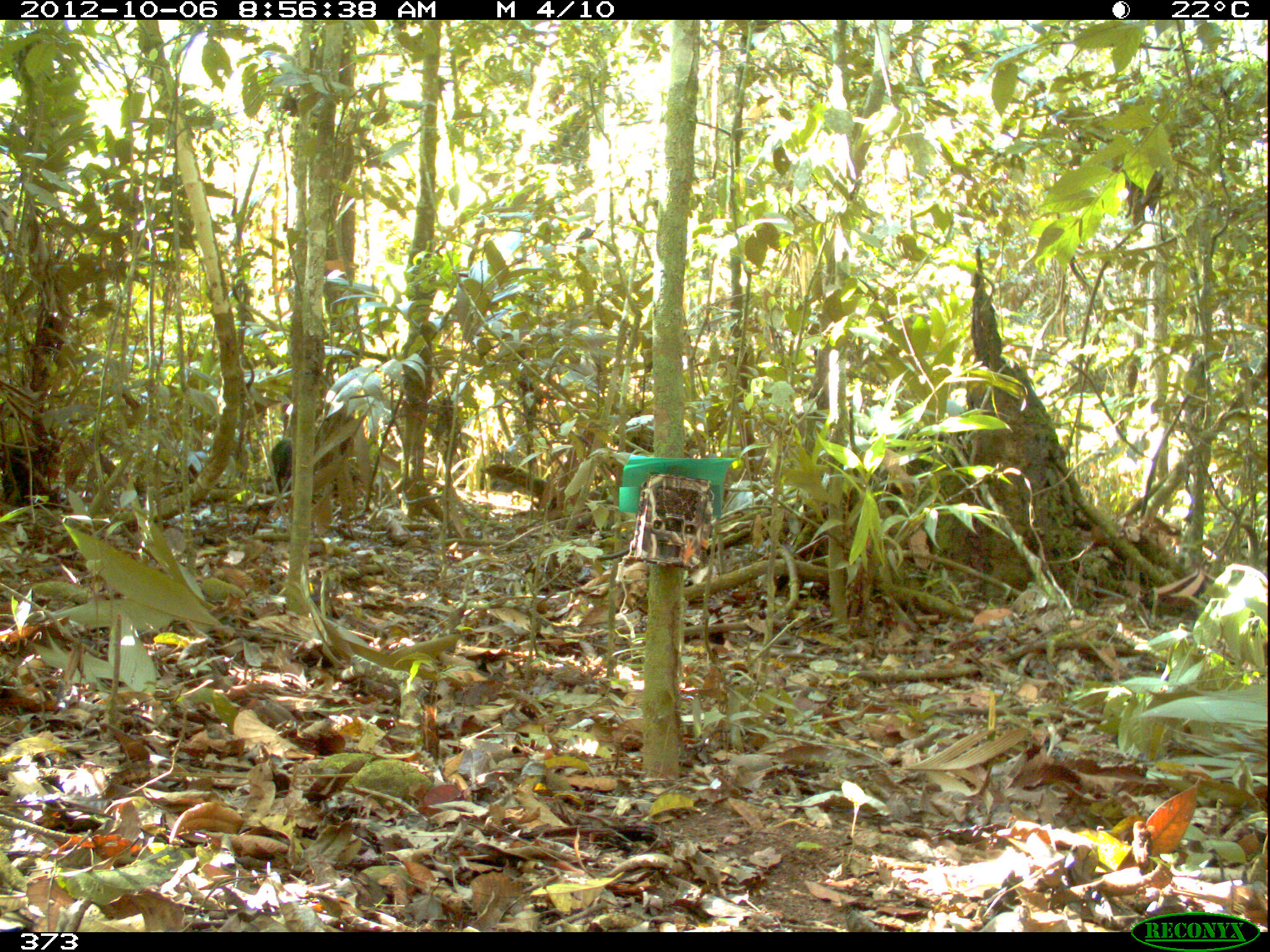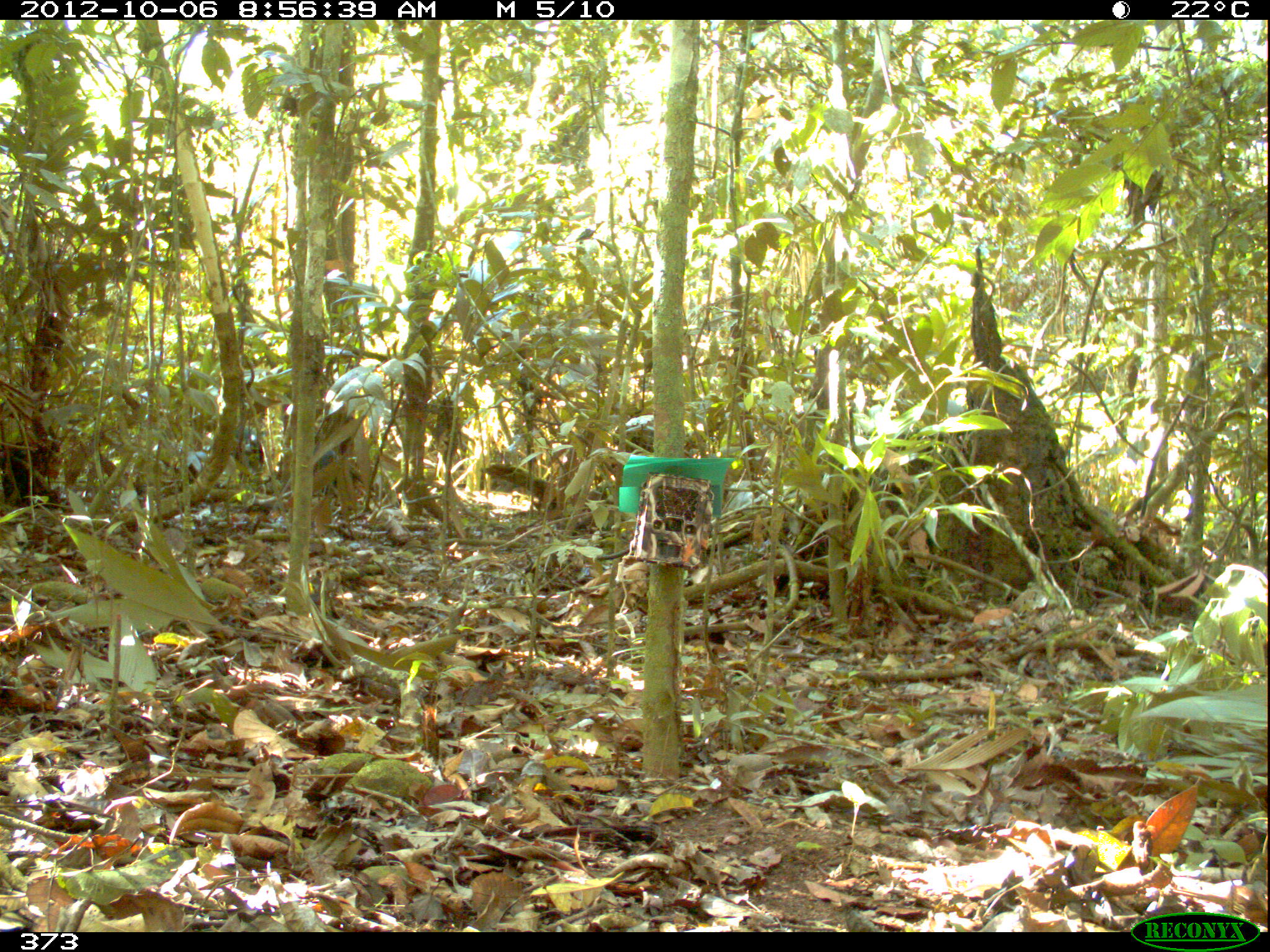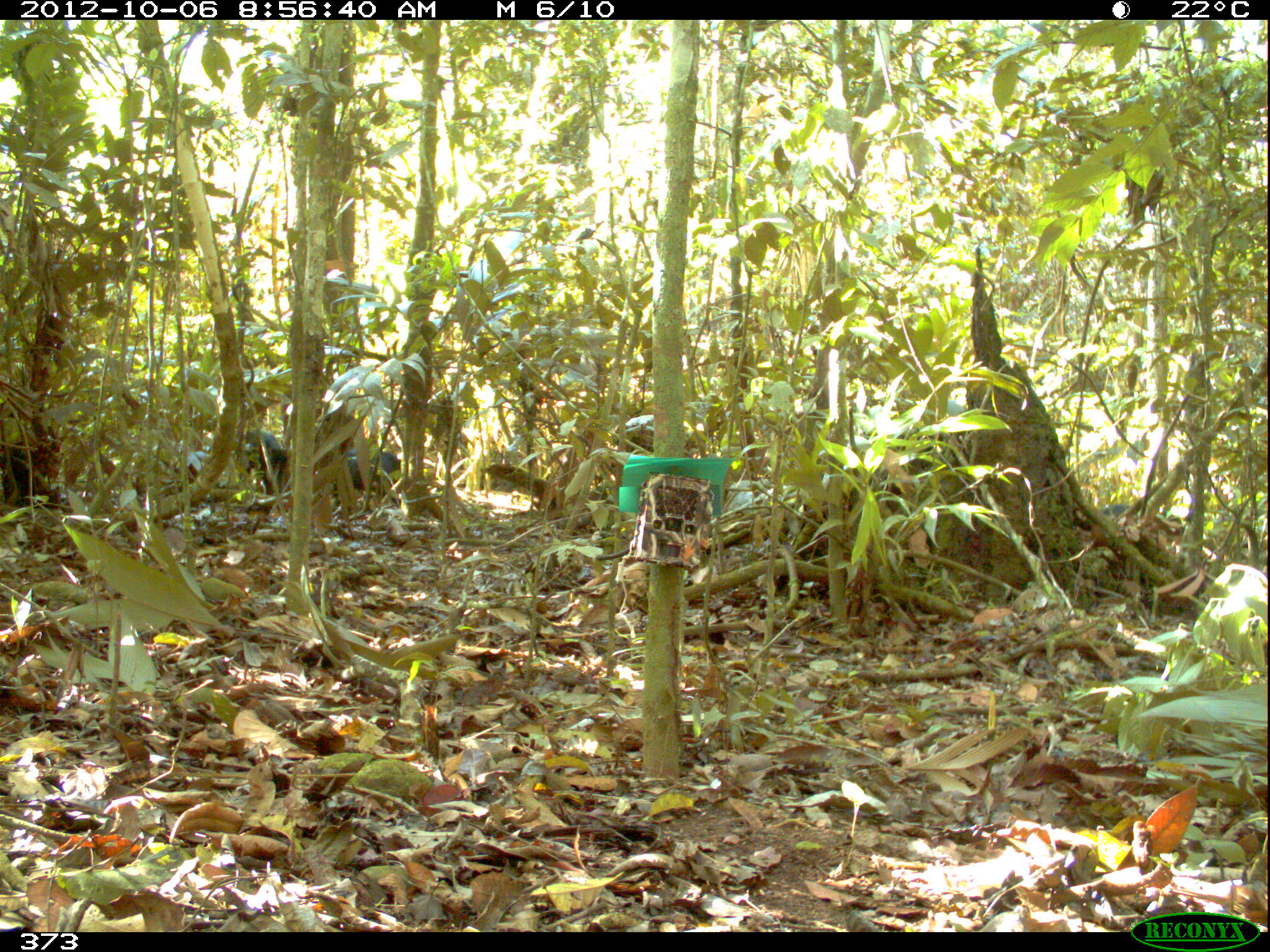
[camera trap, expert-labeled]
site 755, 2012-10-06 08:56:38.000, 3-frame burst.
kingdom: Animalia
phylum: Chordata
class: Mammalia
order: Artiodactyla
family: Tayassuidae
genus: Tayassu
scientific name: Tayassu pecari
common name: white-lipped peccary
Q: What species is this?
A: Tayassu pecari (white-lipped peccary).